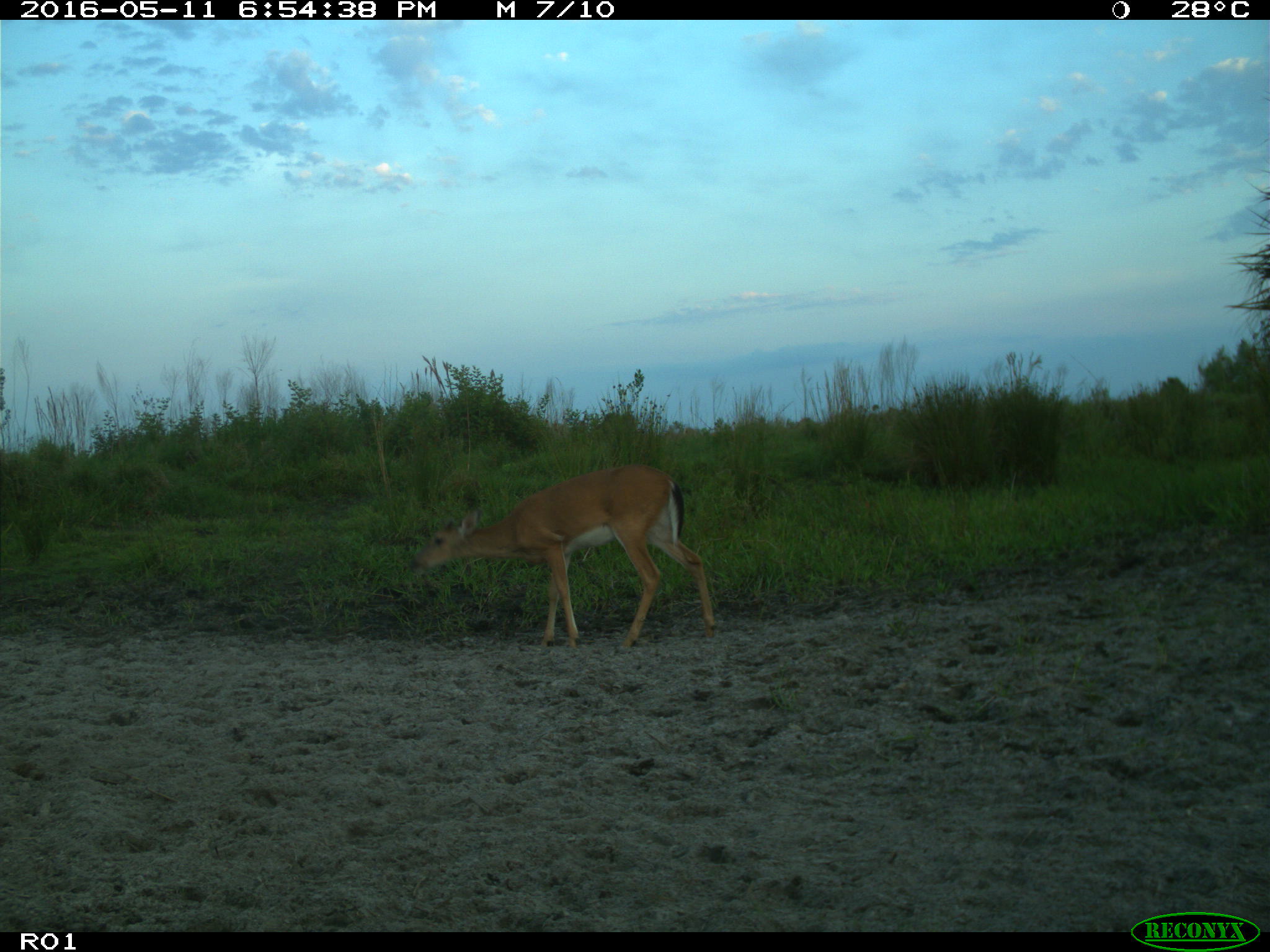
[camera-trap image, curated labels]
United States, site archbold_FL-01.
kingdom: Animalia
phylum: Chordata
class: Mammalia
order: Artiodactyla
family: Bovidae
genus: Bos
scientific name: Bos taurus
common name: domestic cow